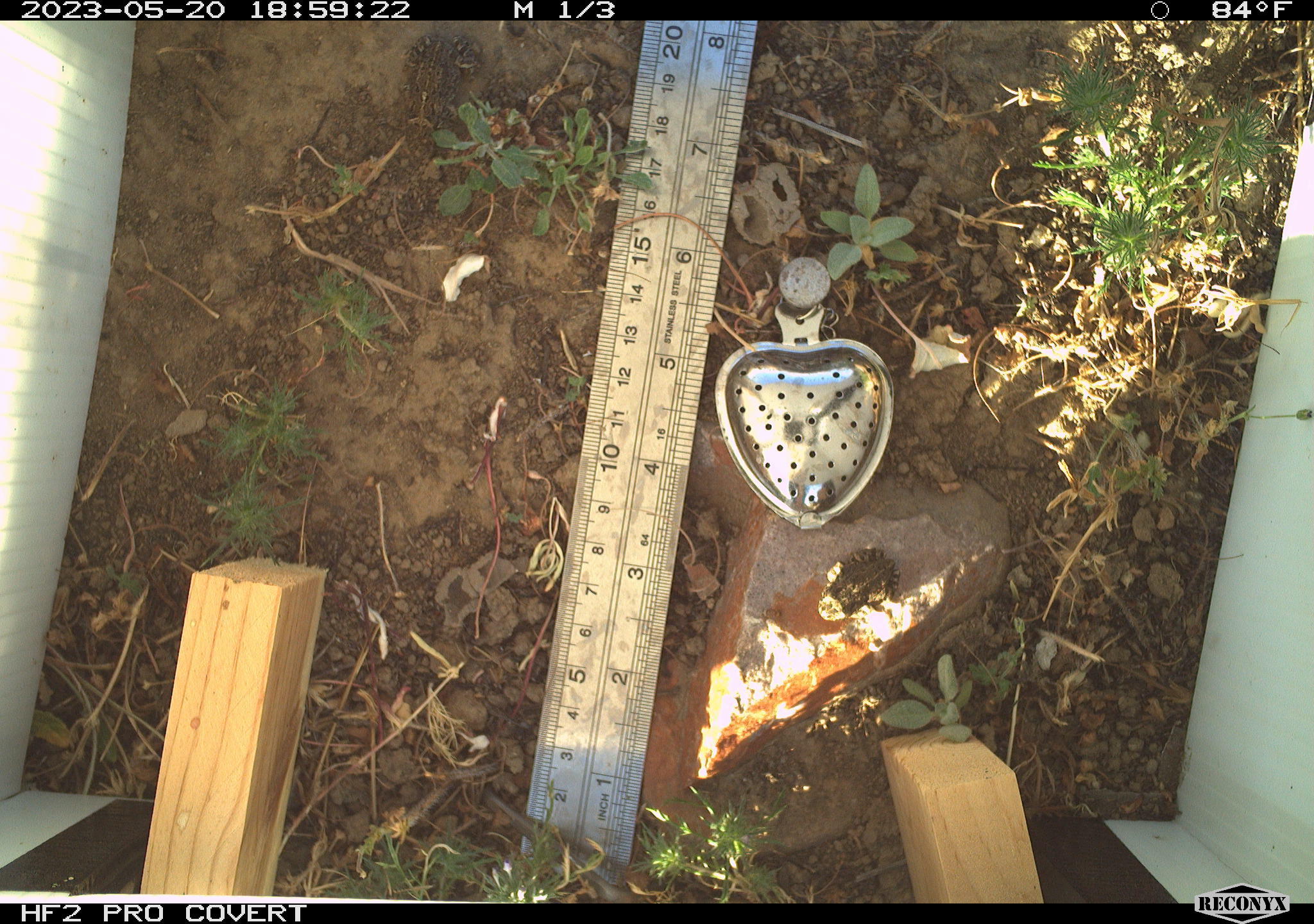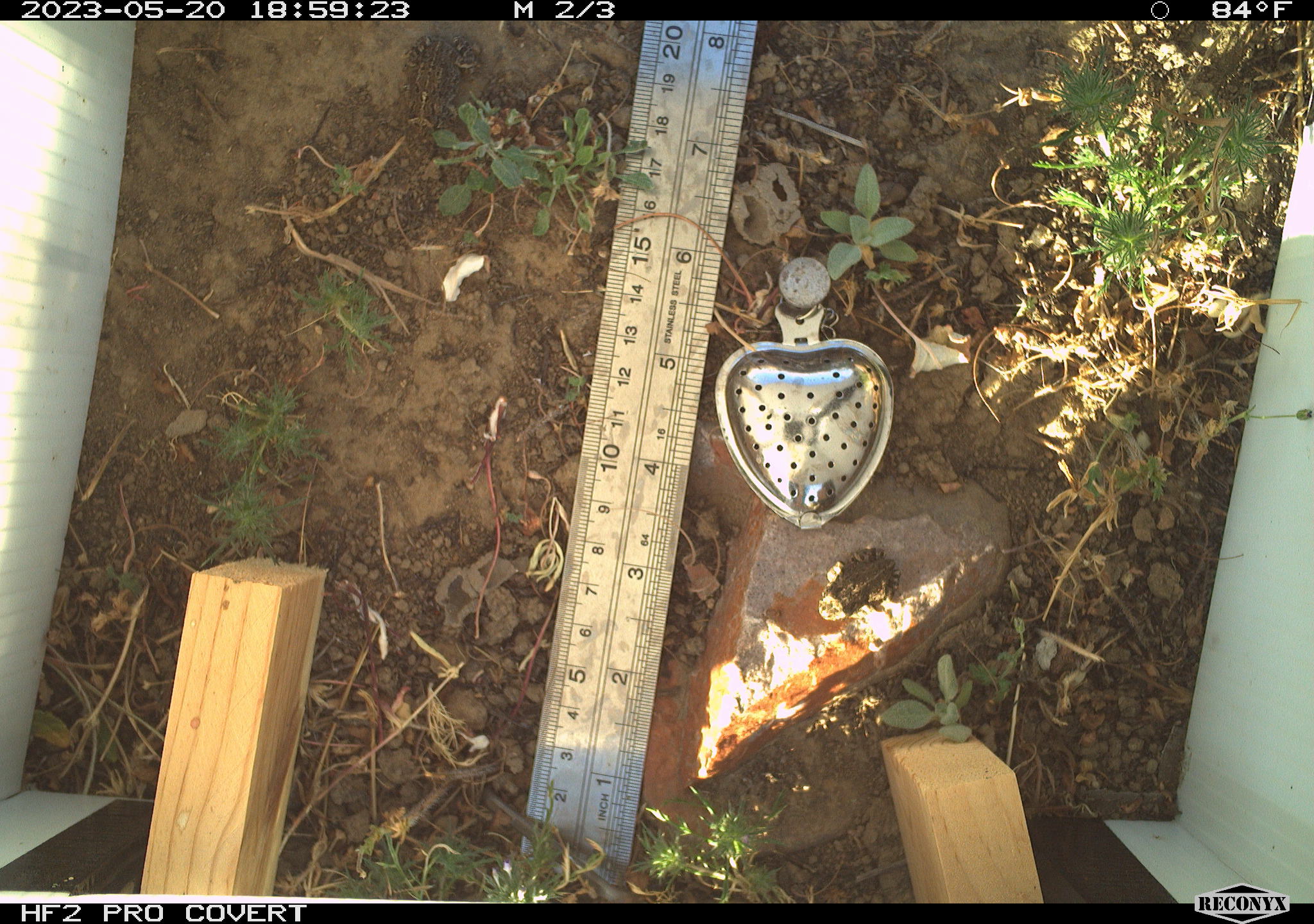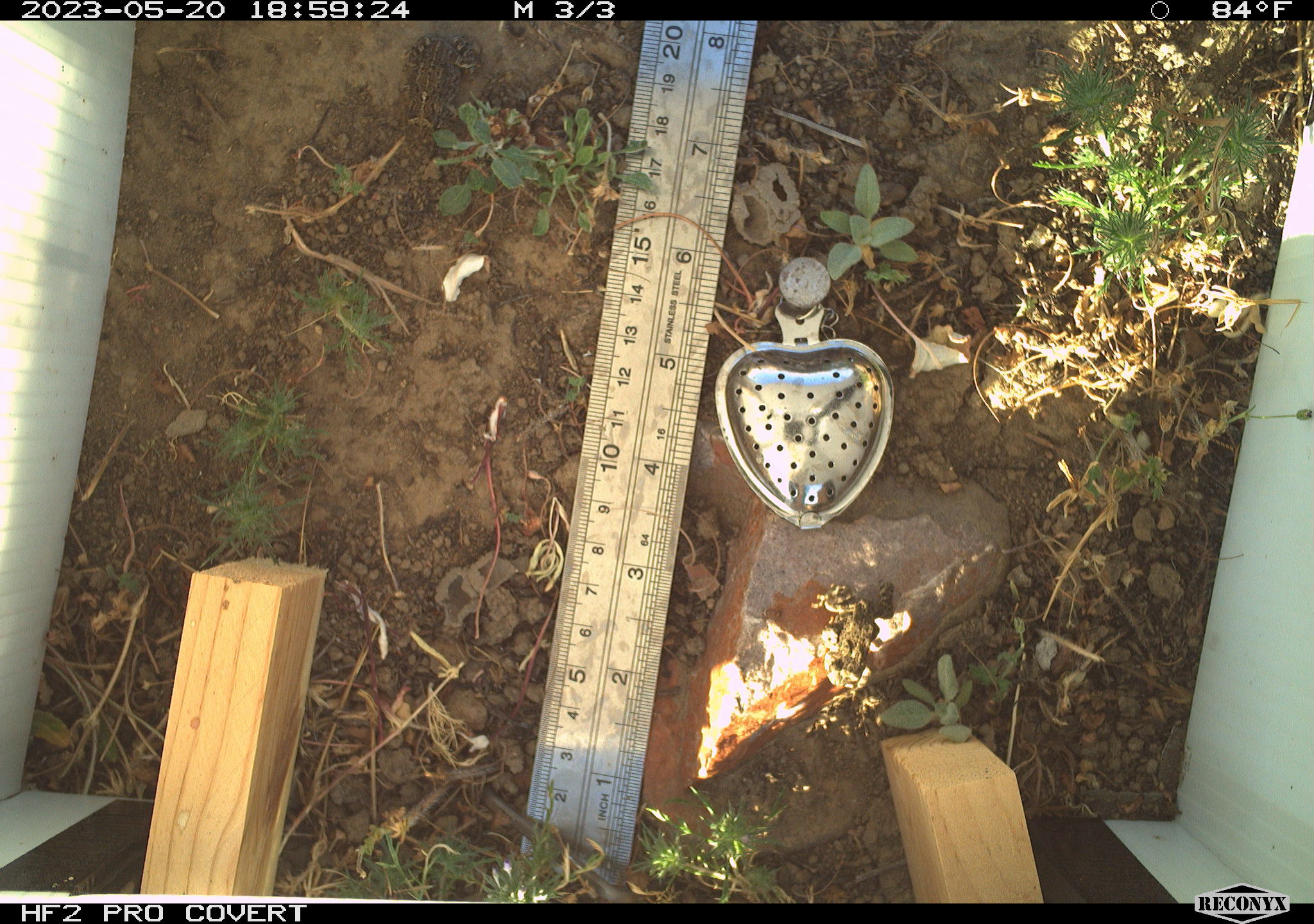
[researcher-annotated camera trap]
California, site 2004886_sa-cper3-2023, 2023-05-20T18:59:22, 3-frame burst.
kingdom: Animalia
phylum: Chordata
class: Amphibia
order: Anura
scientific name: Anura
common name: frogs